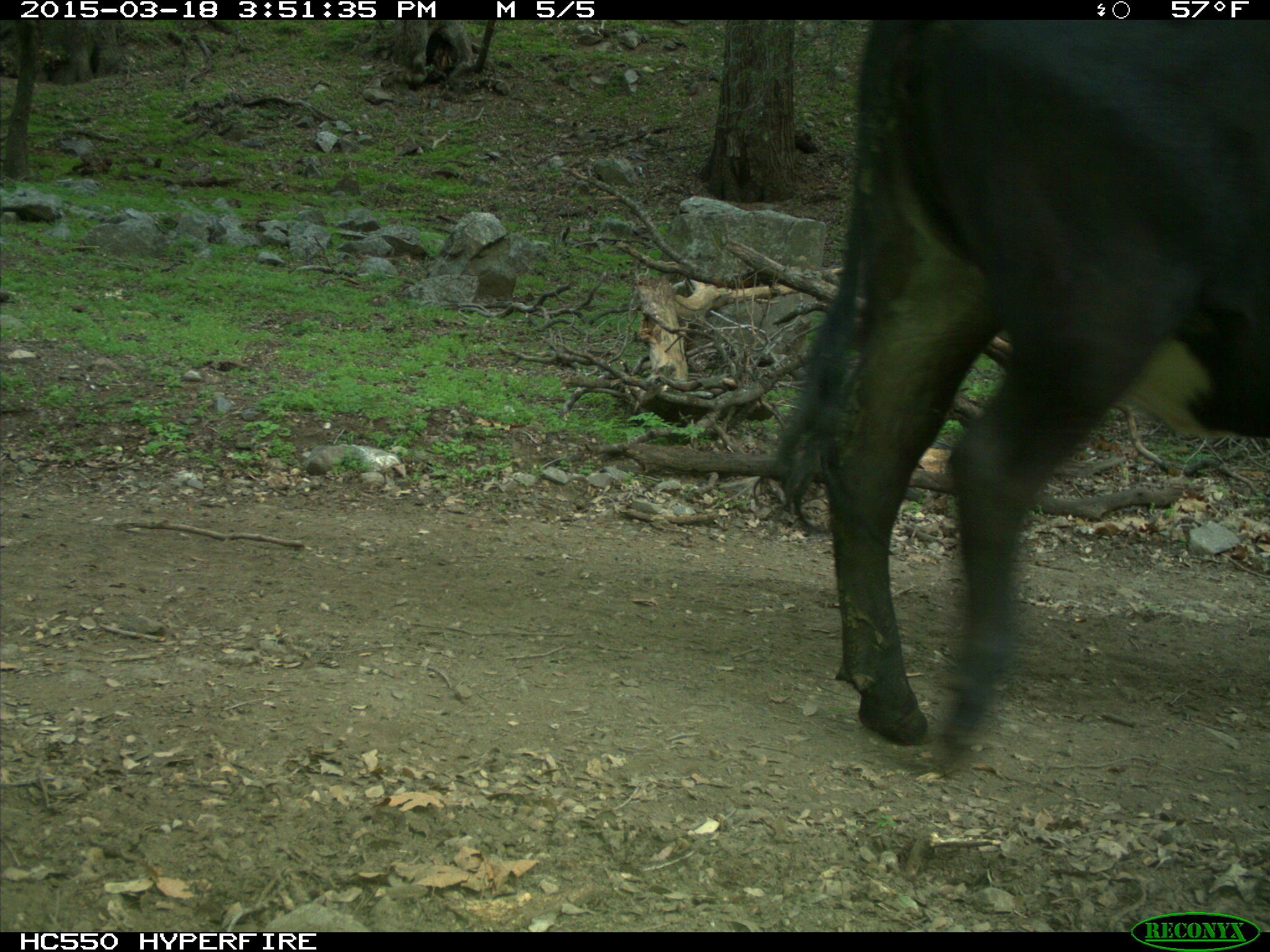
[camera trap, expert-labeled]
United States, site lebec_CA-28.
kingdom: Animalia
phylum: Chordata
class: Mammalia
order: Artiodactyla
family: Bovidae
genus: Bos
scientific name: Bos taurus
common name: domestic cow